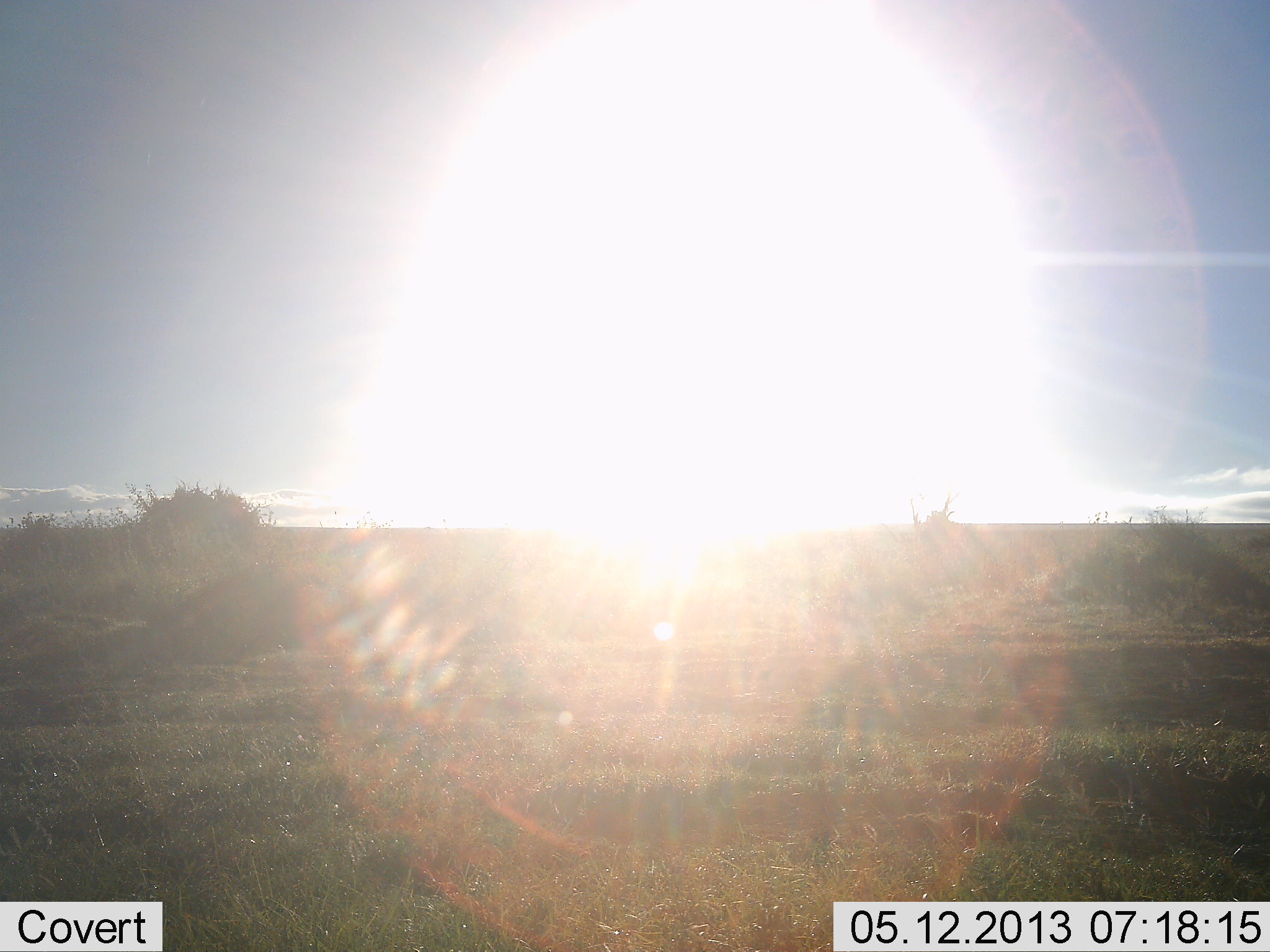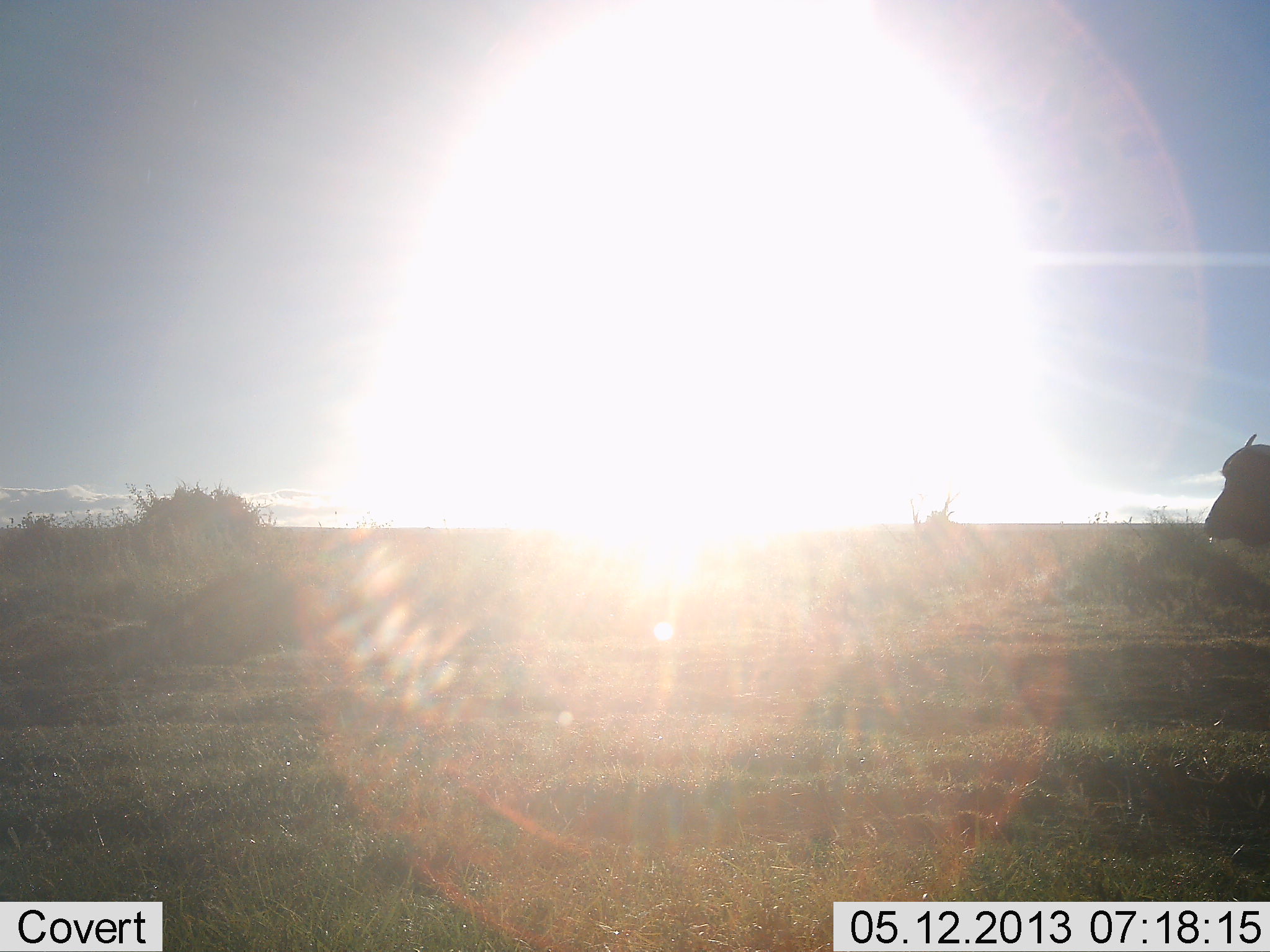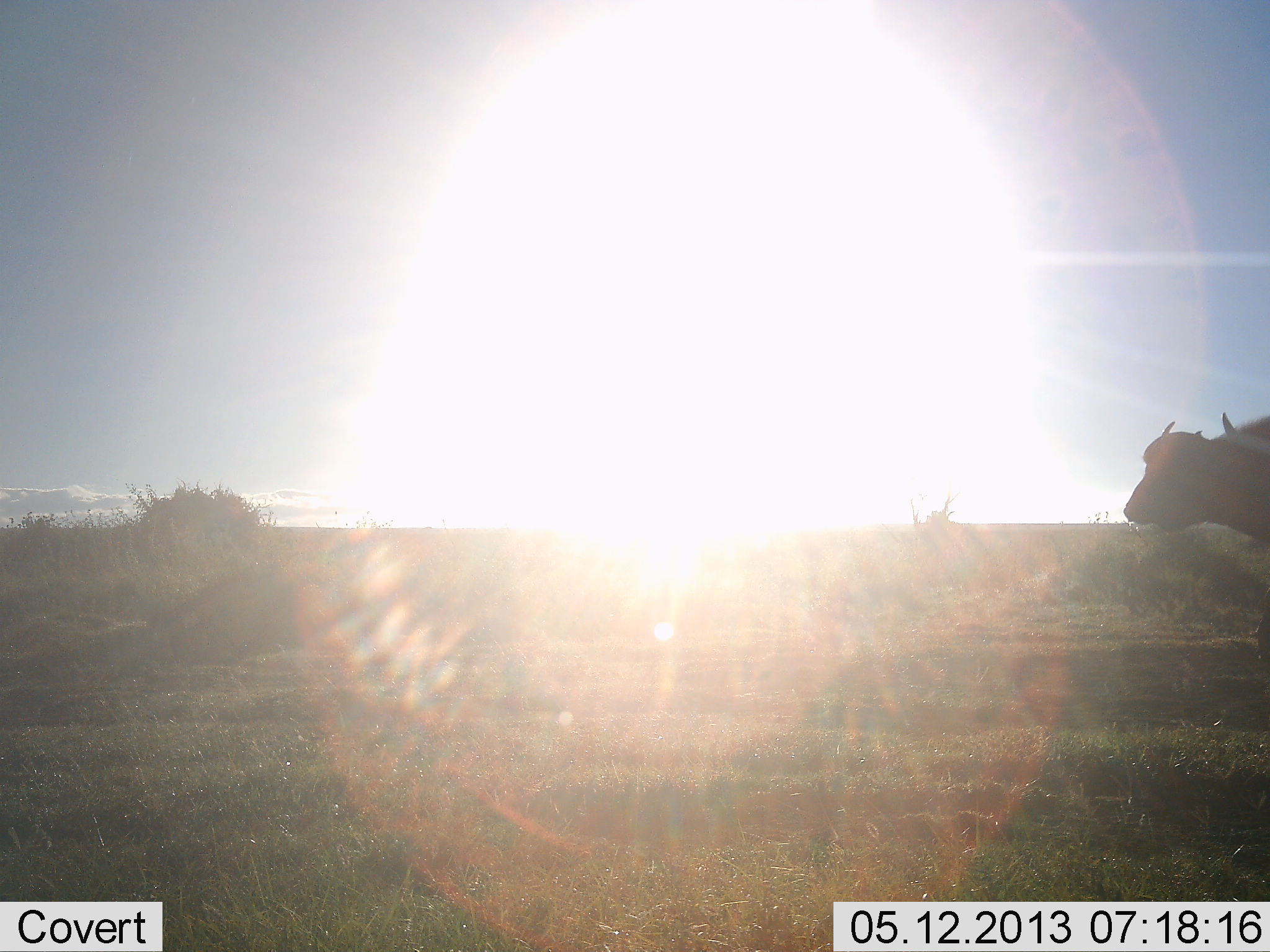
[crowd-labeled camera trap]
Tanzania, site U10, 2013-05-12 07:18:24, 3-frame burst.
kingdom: Animalia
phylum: Chordata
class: Mammalia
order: Artiodactyla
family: Bovidae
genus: Syncerus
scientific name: Syncerus caffer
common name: cape buffalo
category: buffalo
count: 1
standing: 4%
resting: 0%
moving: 96%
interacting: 0%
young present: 0%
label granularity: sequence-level